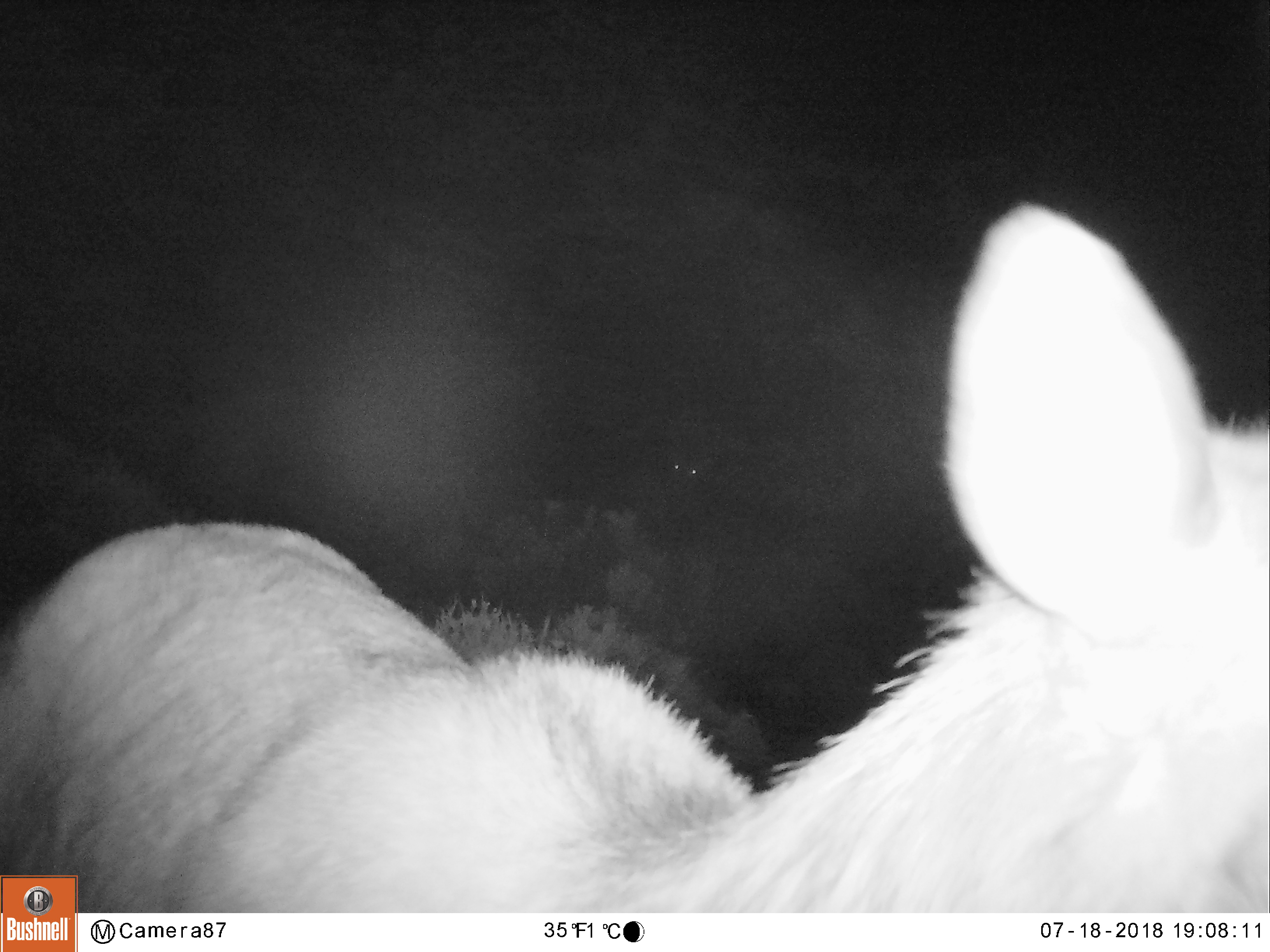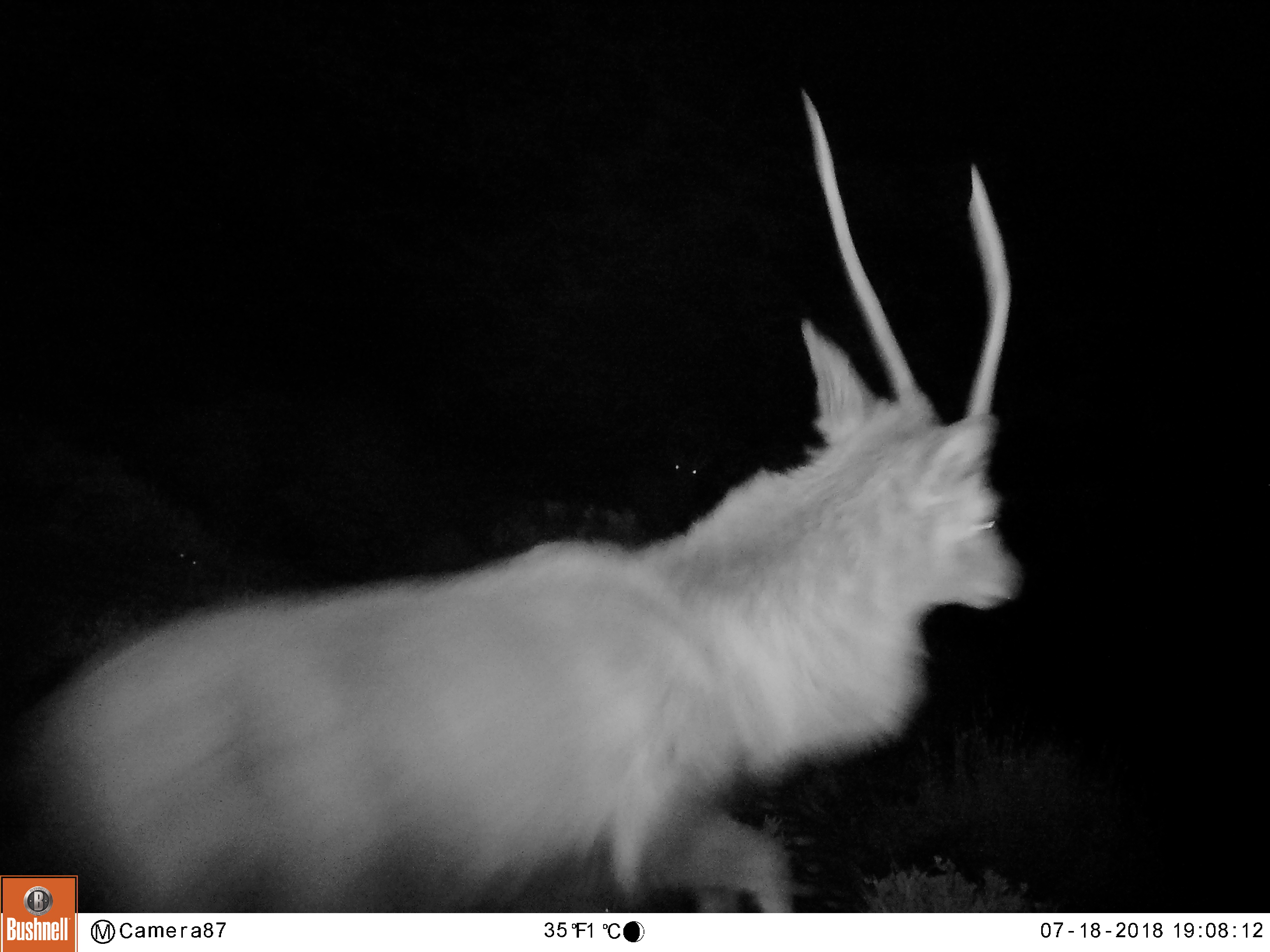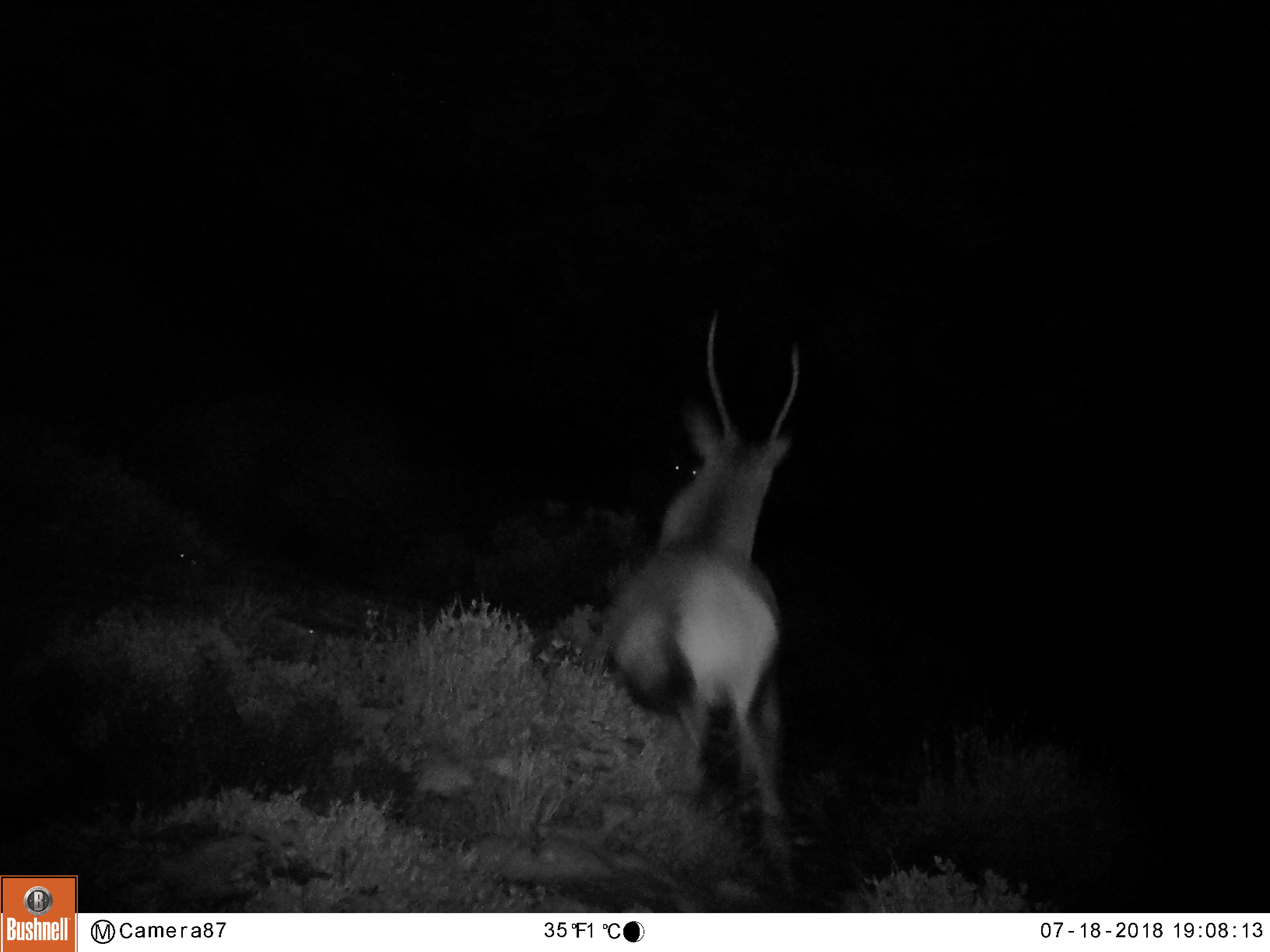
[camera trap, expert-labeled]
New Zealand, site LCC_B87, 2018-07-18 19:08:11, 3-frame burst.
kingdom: Animalia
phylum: Chordata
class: Mammalia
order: Artiodactyla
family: Cervidae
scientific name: Cervidae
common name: deer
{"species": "deer (Cervidae)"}